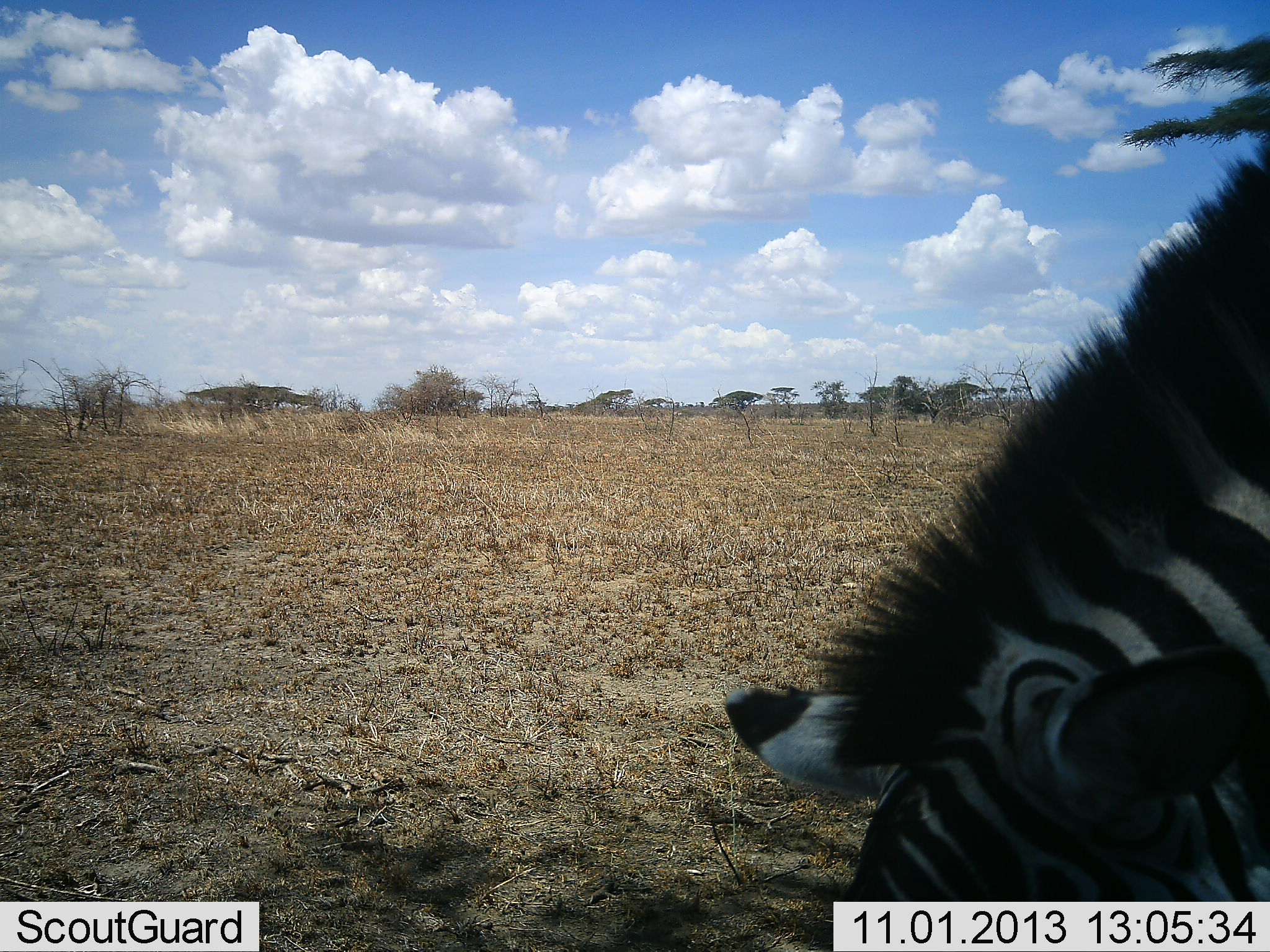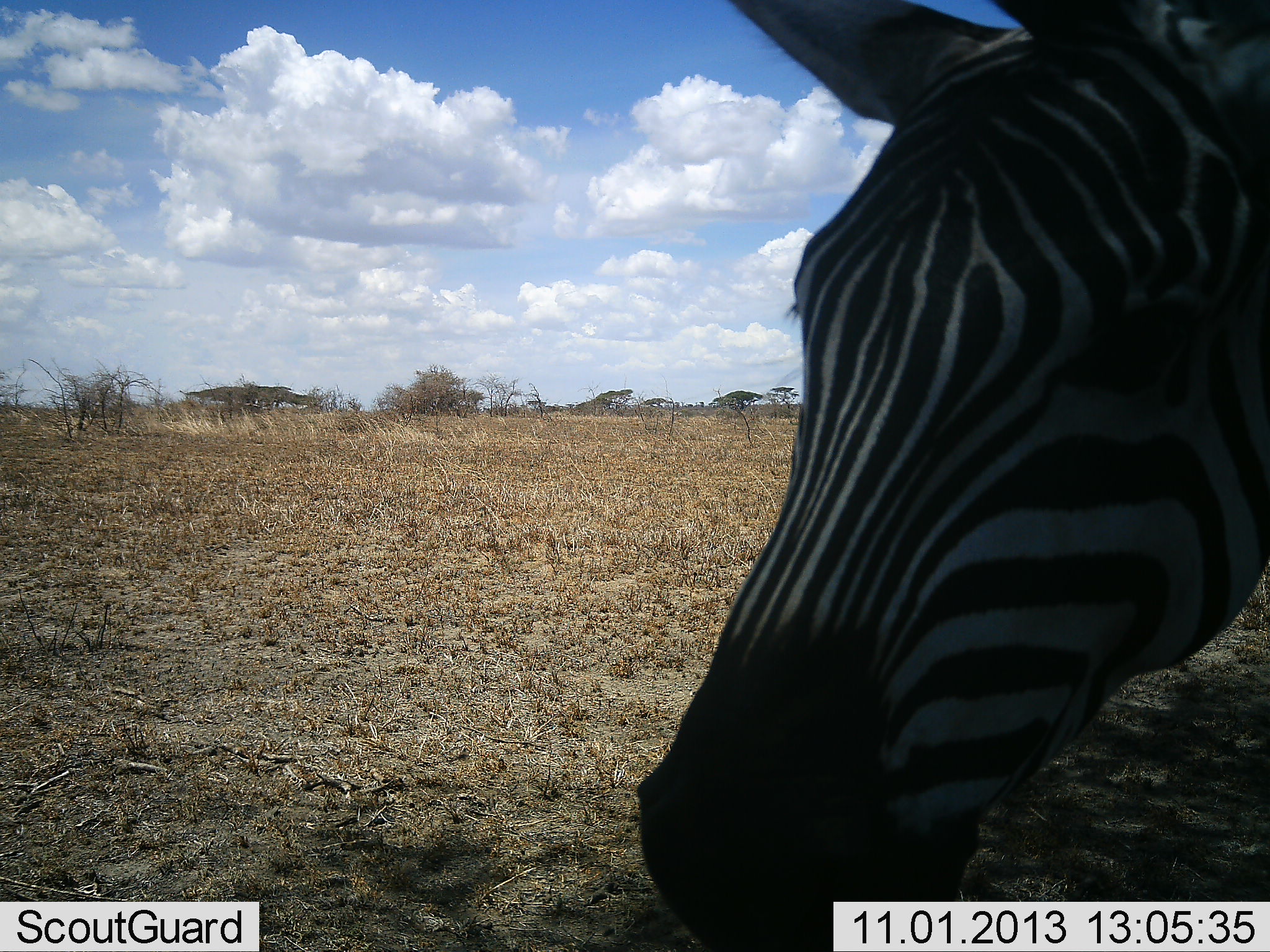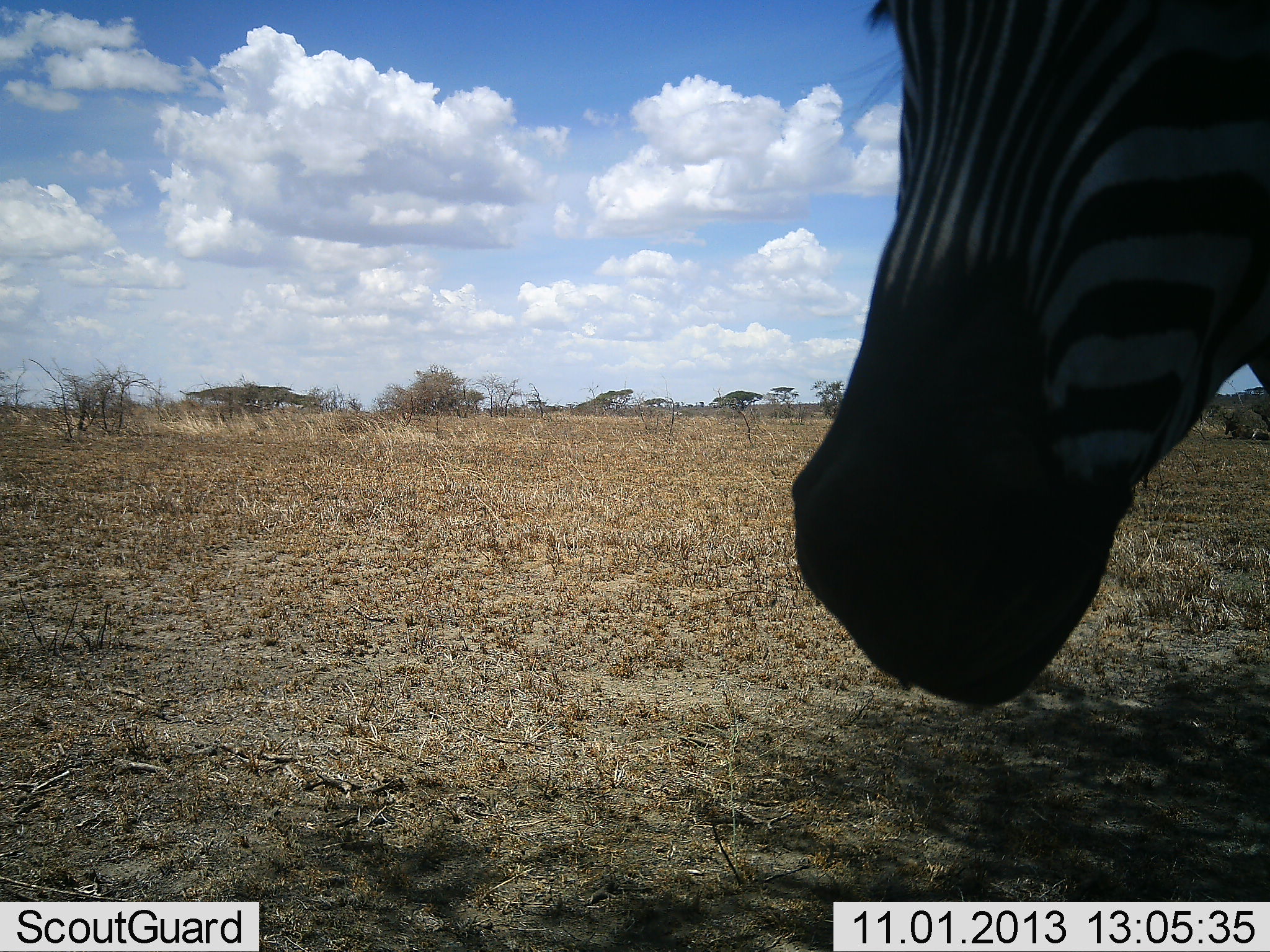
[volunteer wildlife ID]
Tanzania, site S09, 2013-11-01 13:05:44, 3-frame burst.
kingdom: Animalia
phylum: Chordata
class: Mammalia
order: Perissodactyla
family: Equidae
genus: Equus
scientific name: Equus quagga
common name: plains zebra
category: zebra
Zebra (plains zebra) (Equus quagga), count 1. Behavior (volunteer vote fractions): standing 50%, resting 0%, moving 17%, interacting 6%. Young present (vote fraction): 0%. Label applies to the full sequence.